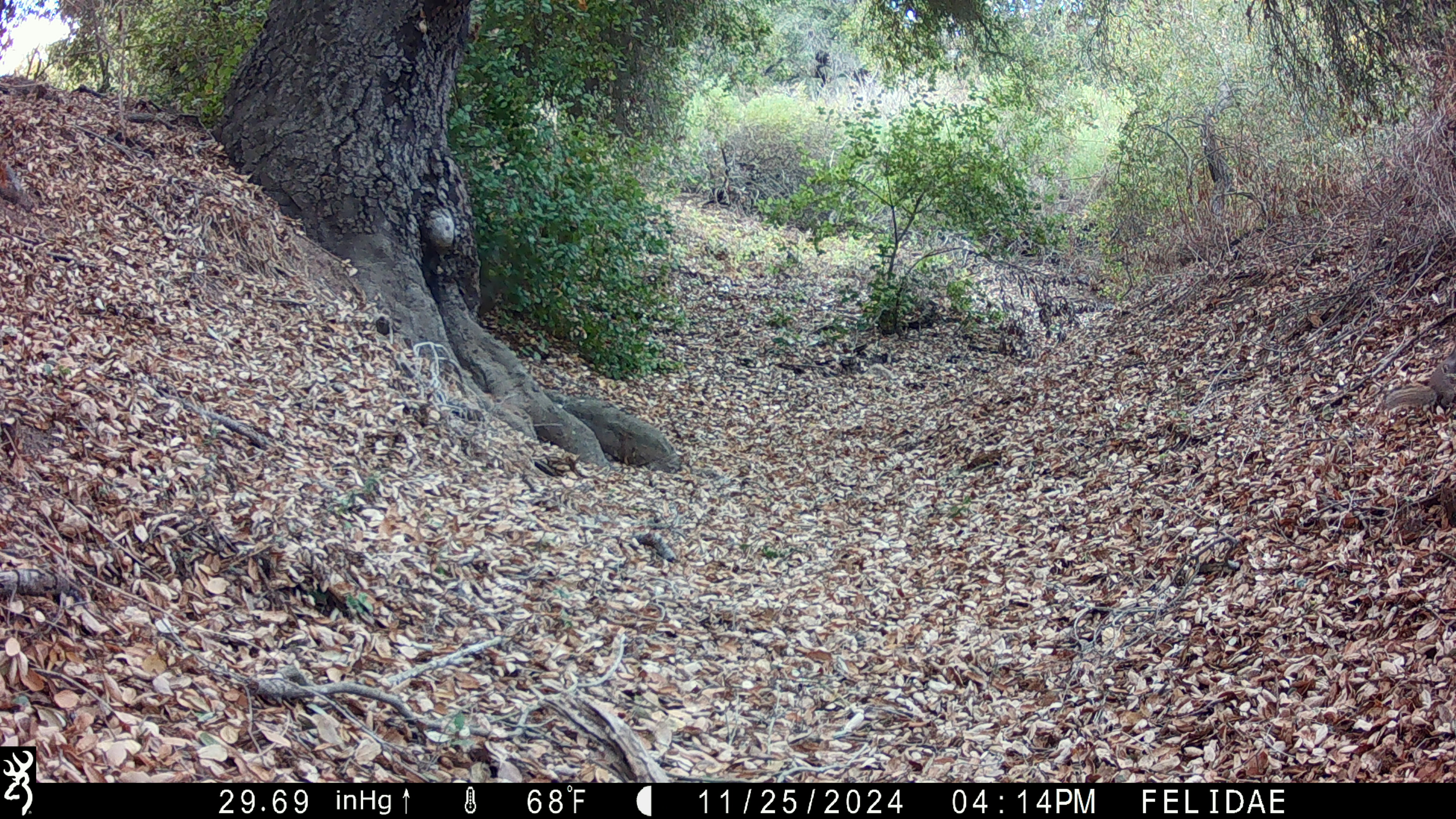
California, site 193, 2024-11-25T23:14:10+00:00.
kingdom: Animalia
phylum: Chordata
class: Mammalia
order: Rodentia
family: Sciuridae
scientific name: Sciuridae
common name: squirrel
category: unknown squirrel